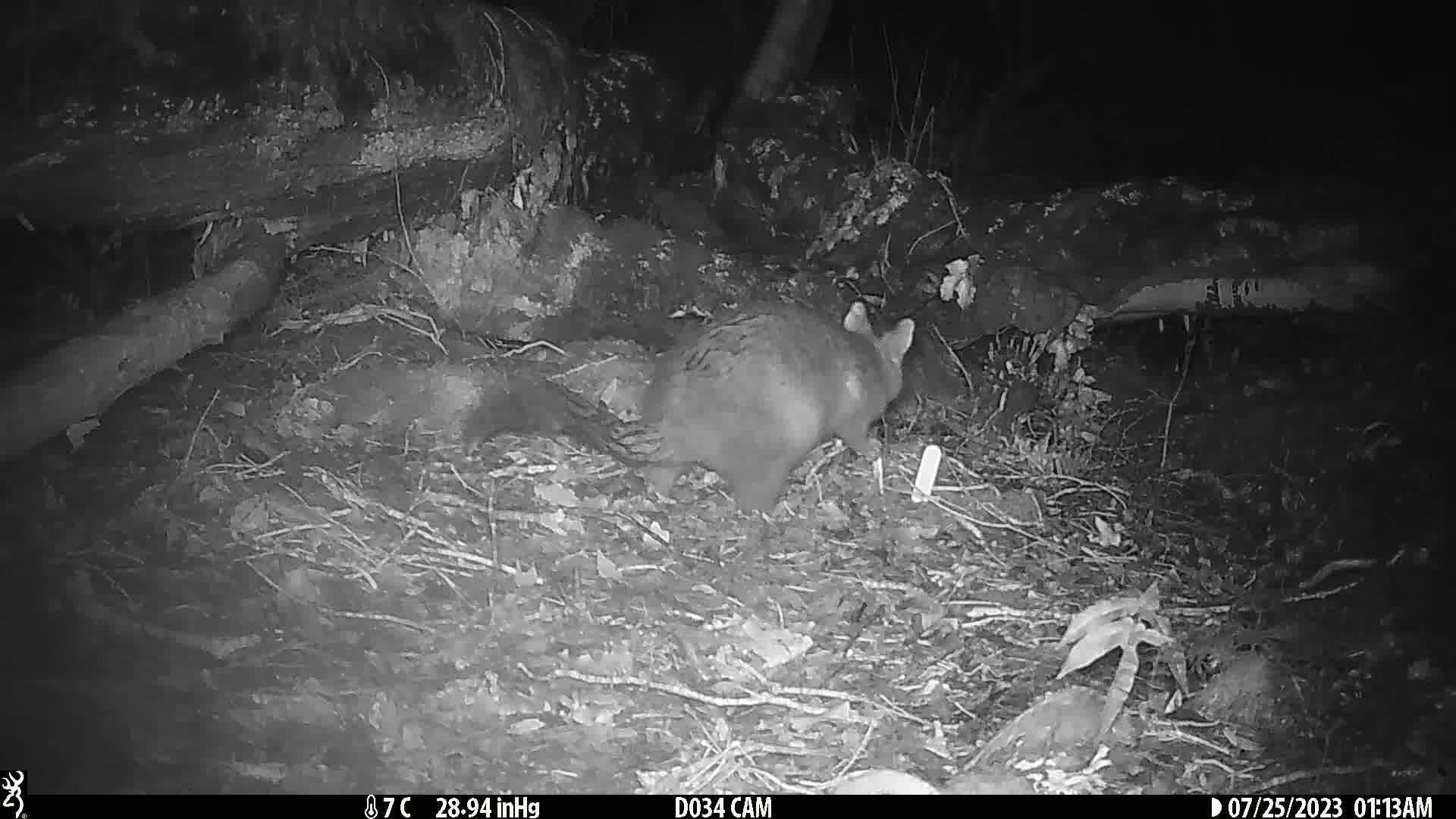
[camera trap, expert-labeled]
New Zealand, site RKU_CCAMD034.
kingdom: Animalia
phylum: Chordata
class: Mammalia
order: Diprotodontia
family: Phalangeridae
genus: Trichosurus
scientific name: Trichosurus vulpecula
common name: common brushtail possum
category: possum